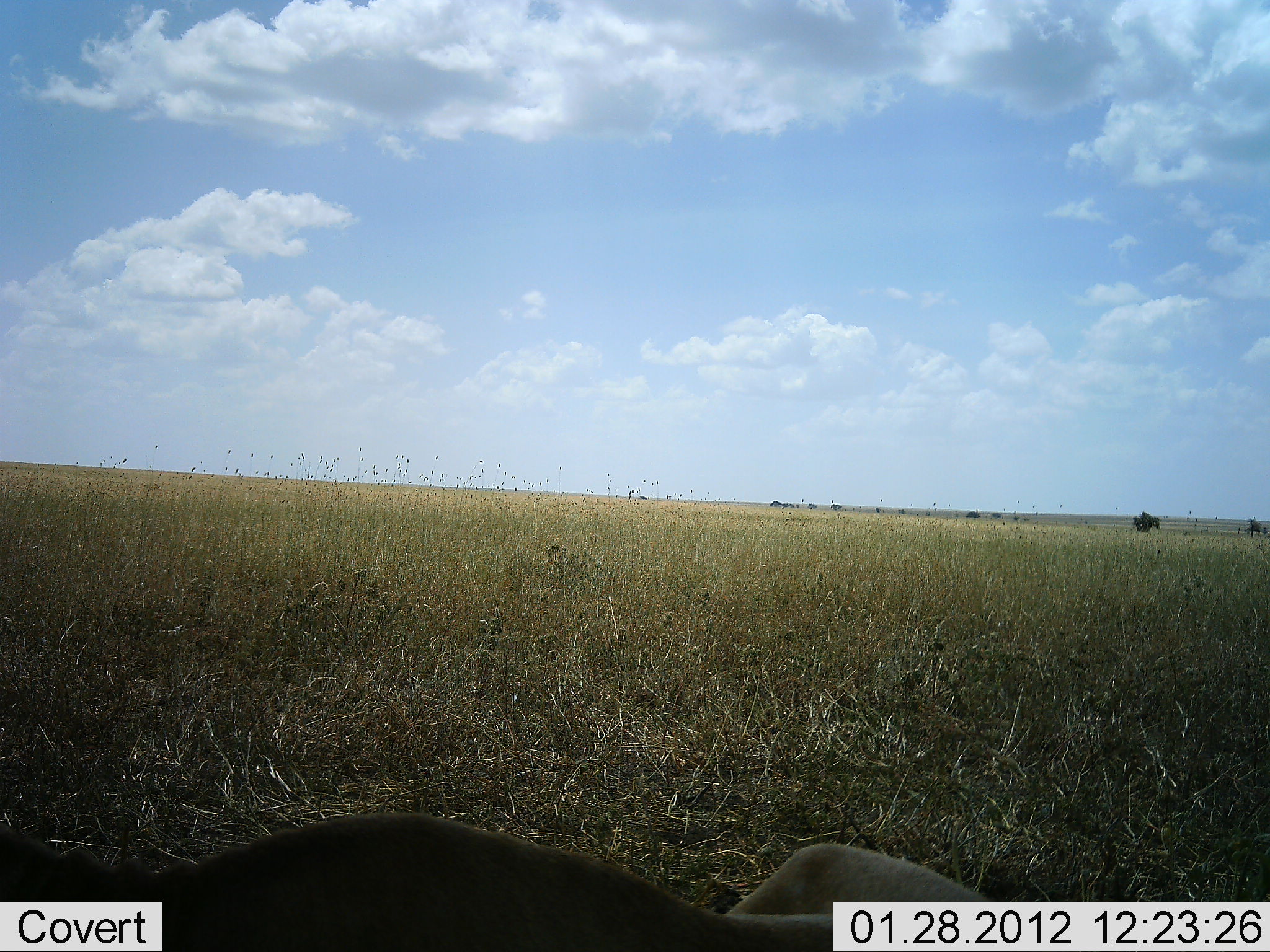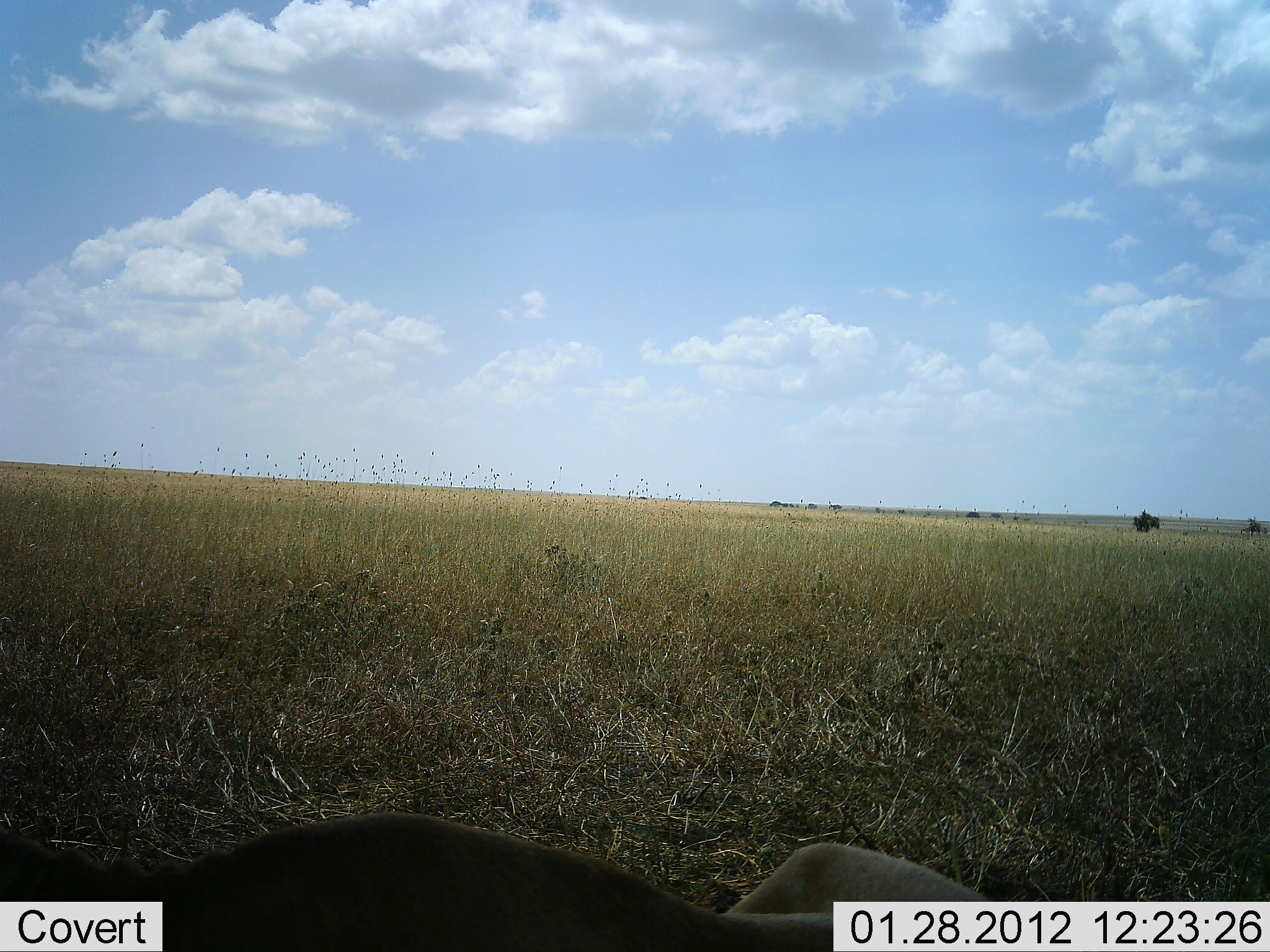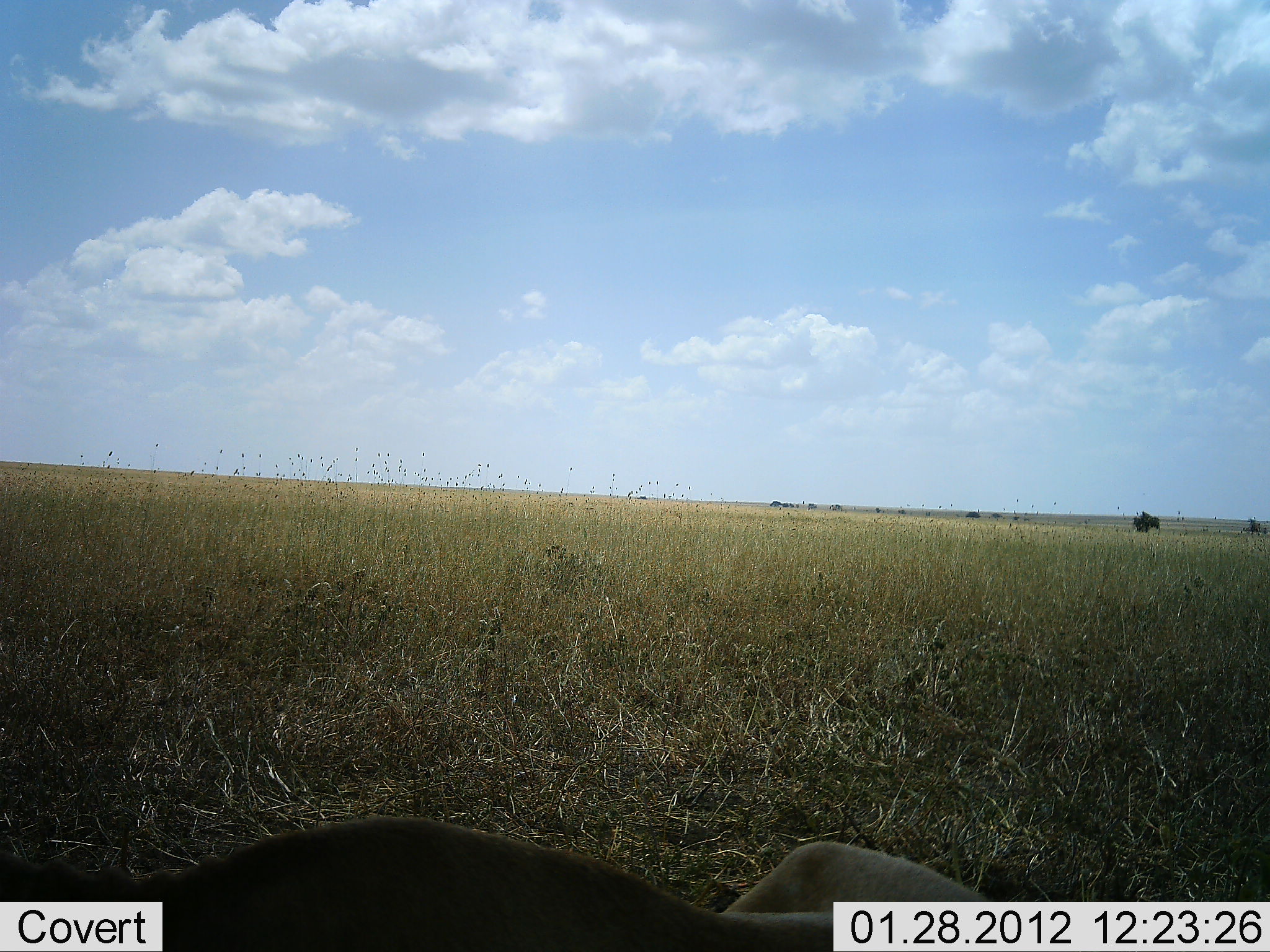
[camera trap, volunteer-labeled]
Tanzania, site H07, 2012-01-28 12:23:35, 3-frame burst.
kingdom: Animalia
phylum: Chordata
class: Mammalia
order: Carnivora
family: Felidae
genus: Panthera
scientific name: Panthera leo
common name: lion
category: lionfemale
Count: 1.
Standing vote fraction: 0%.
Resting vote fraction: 100%.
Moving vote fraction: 0%.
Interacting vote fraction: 0%.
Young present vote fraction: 0%.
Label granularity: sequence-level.